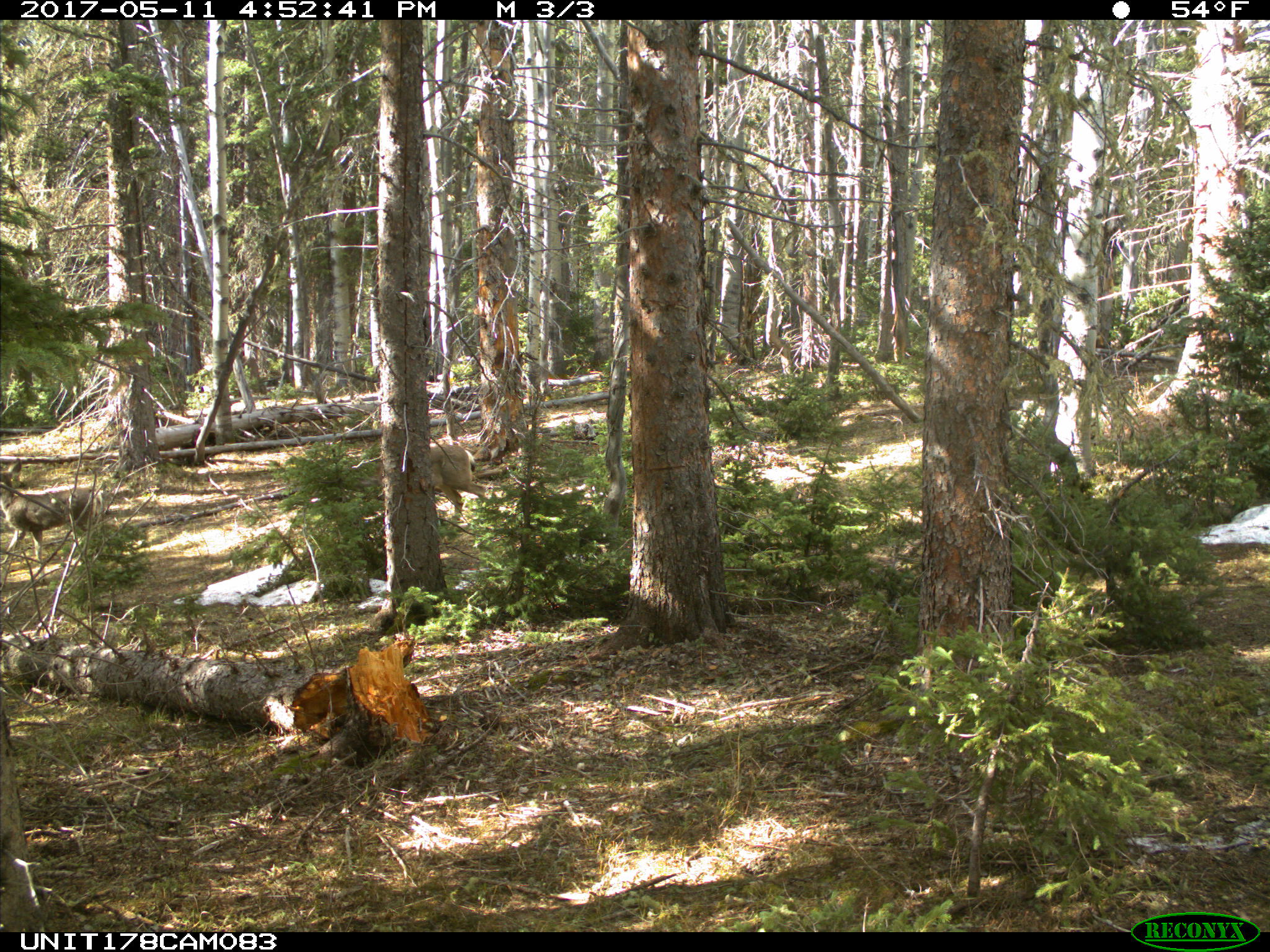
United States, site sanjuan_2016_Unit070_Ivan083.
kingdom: Animalia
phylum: Chordata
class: Mammalia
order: Artiodactyla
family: Cervidae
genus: Odocoileus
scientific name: Odocoileus hemionus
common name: mule deer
Odocoileus hemionus (mule deer).